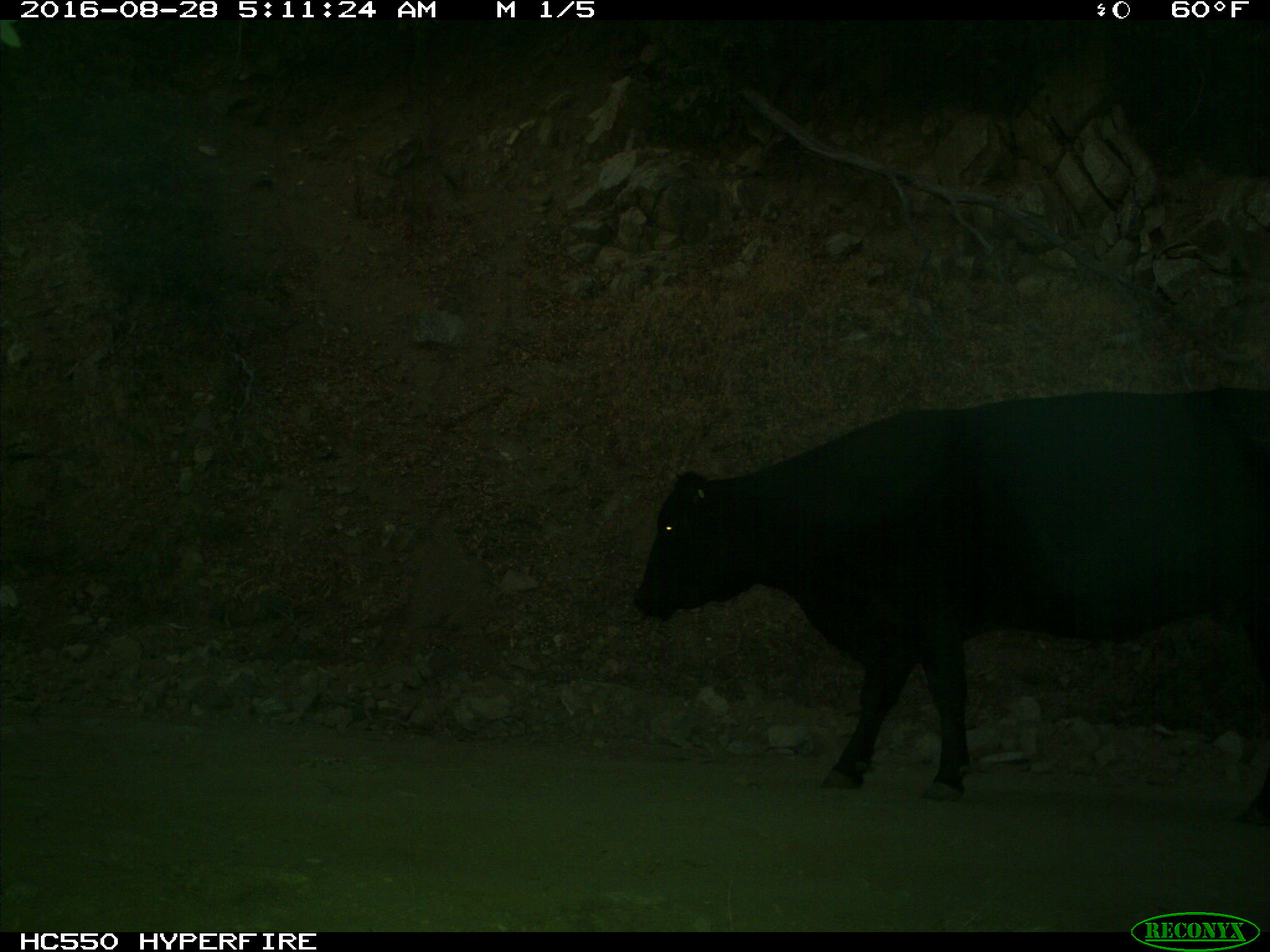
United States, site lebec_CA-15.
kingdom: Animalia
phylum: Chordata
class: Mammalia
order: Artiodactyla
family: Bovidae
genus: Bos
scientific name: Bos taurus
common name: domestic cow